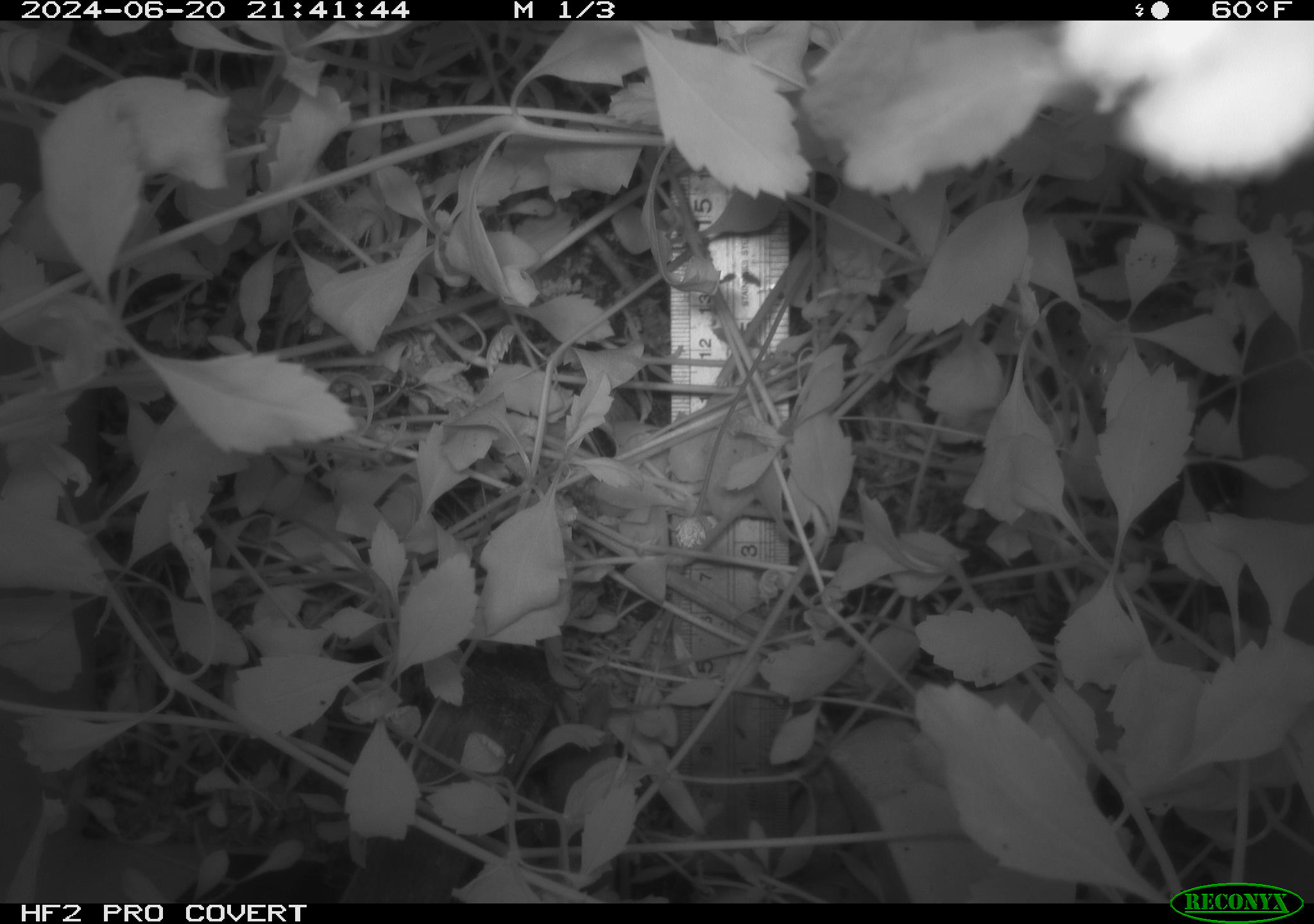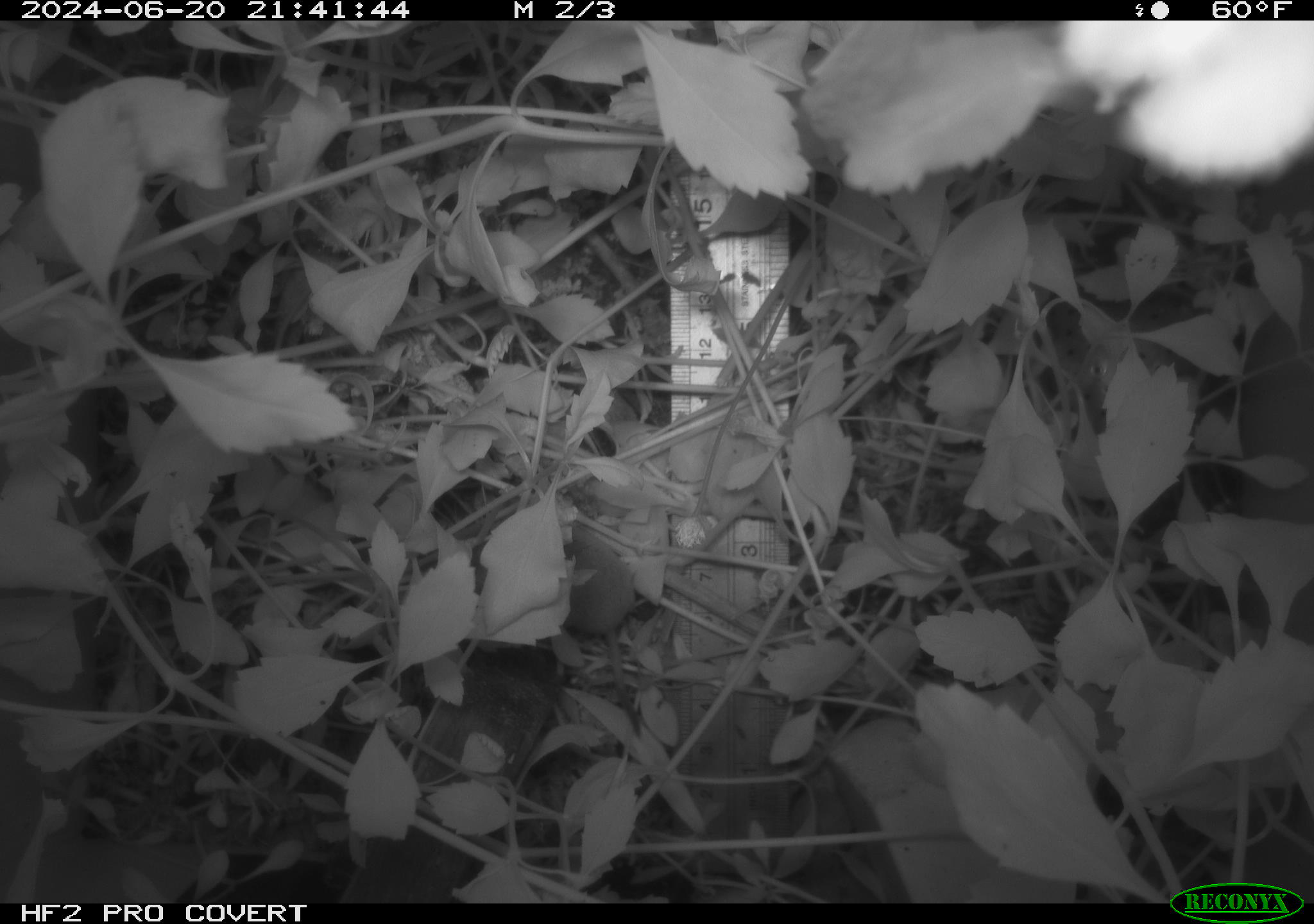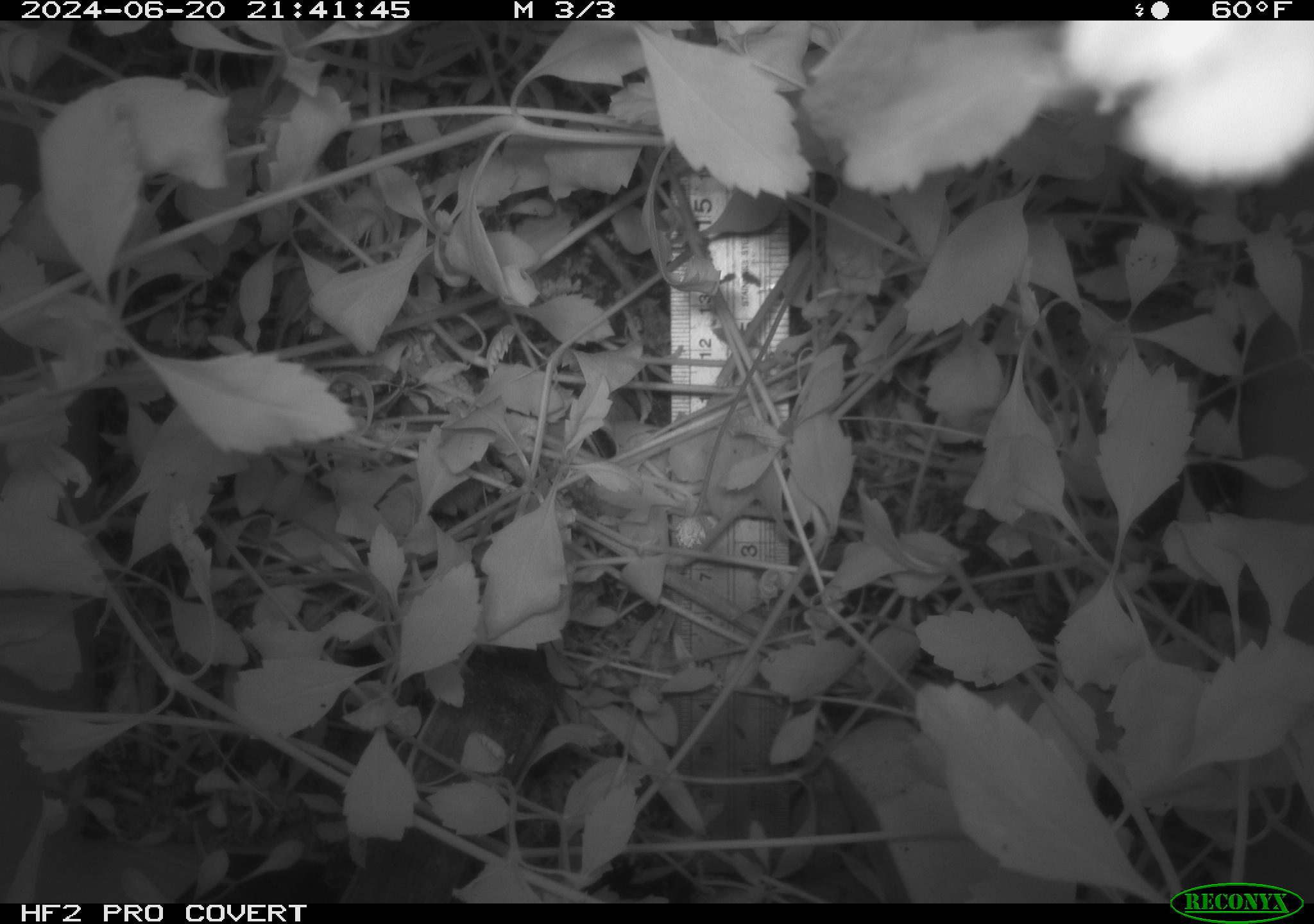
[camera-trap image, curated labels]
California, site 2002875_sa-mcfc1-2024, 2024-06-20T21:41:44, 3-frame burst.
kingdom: Animalia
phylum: Chordata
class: Mammalia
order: Rodentia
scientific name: Rodentia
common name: rodent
Rodent (Rodentia).